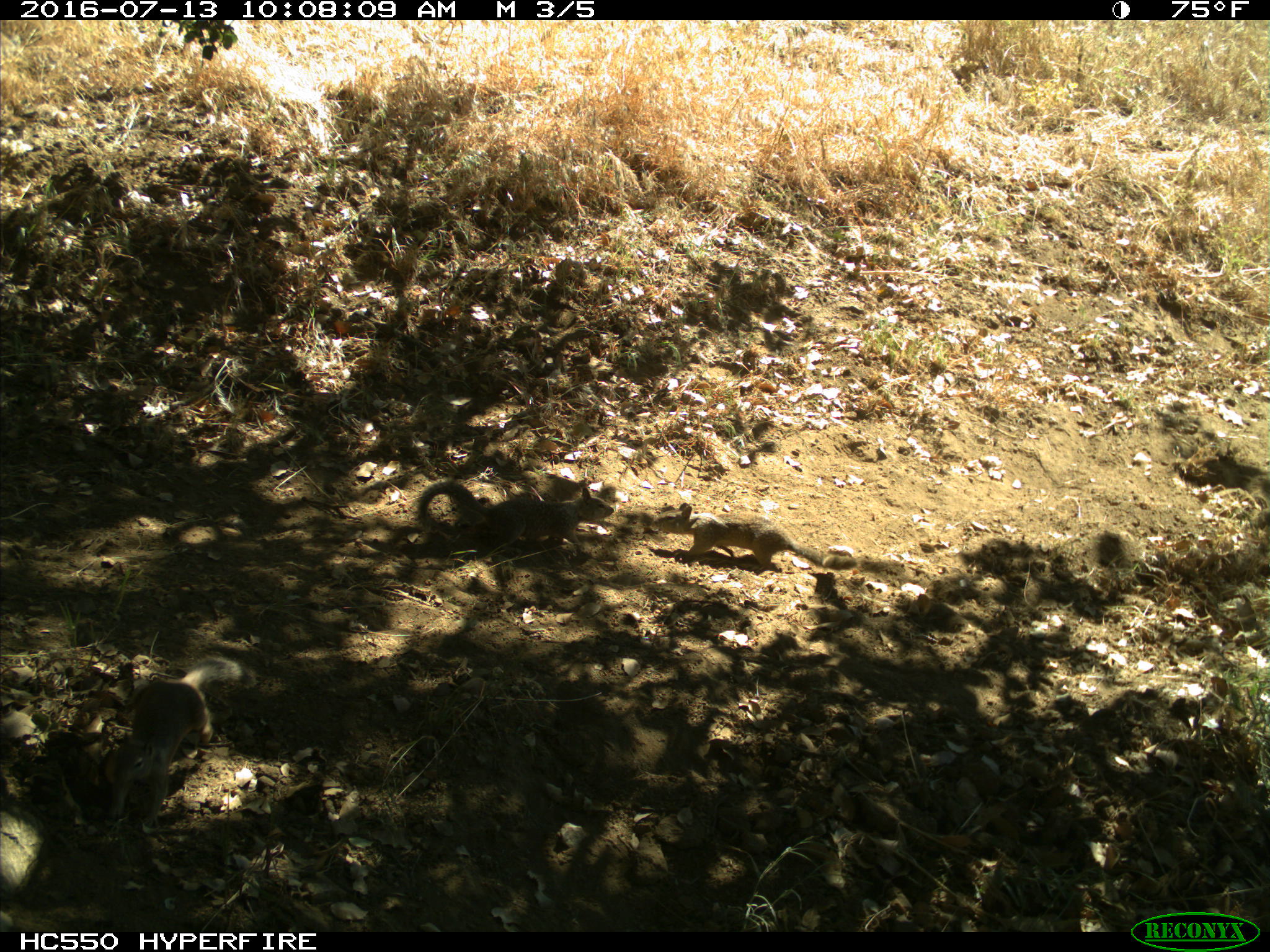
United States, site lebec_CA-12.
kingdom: Animalia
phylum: Chordata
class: Mammalia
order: Rodentia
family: Sciuridae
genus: Otospermophilus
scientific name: Otospermophilus beecheyi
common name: california ground squirrel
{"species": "Otospermophilus beecheyi (california ground squirrel)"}